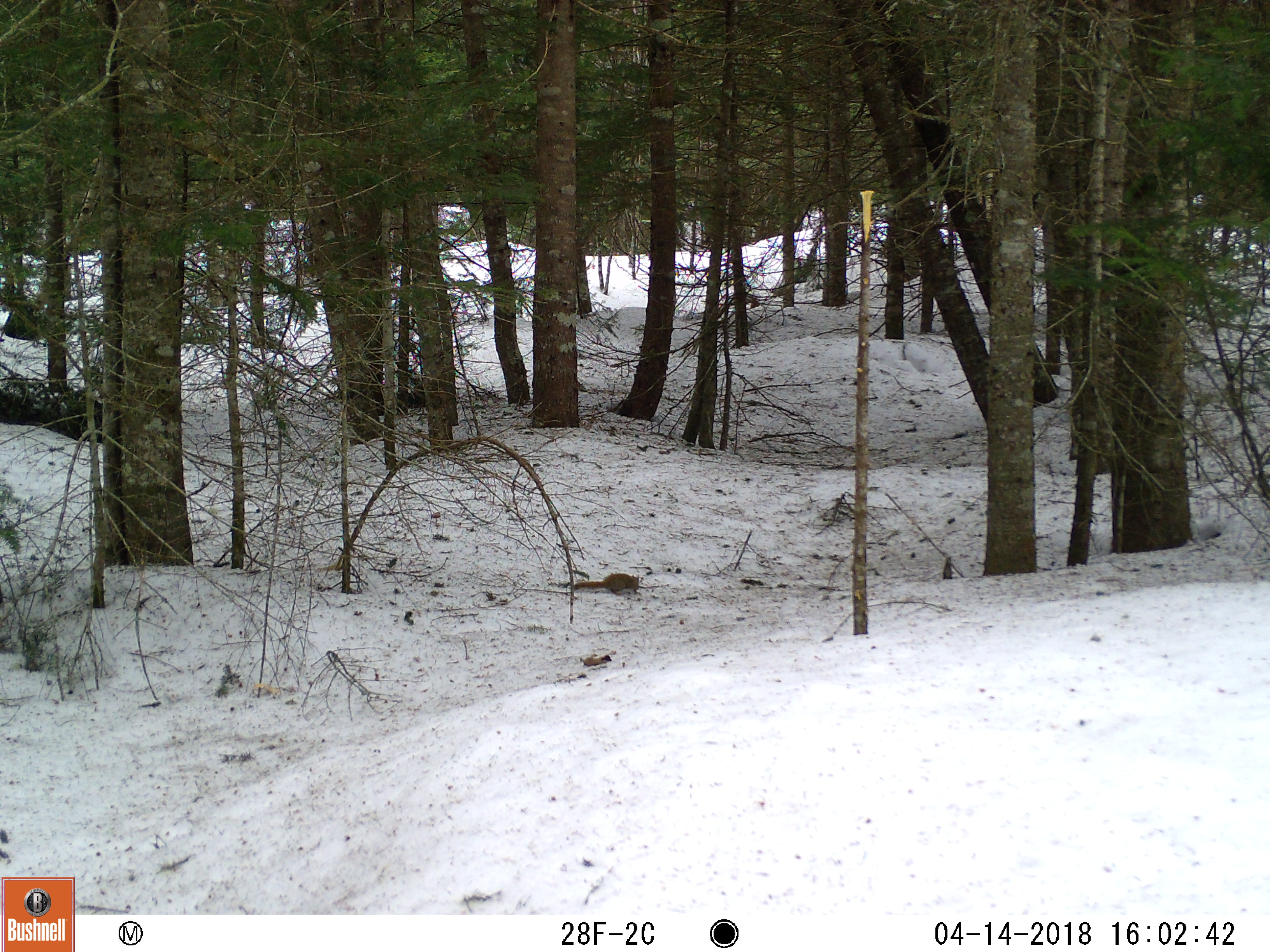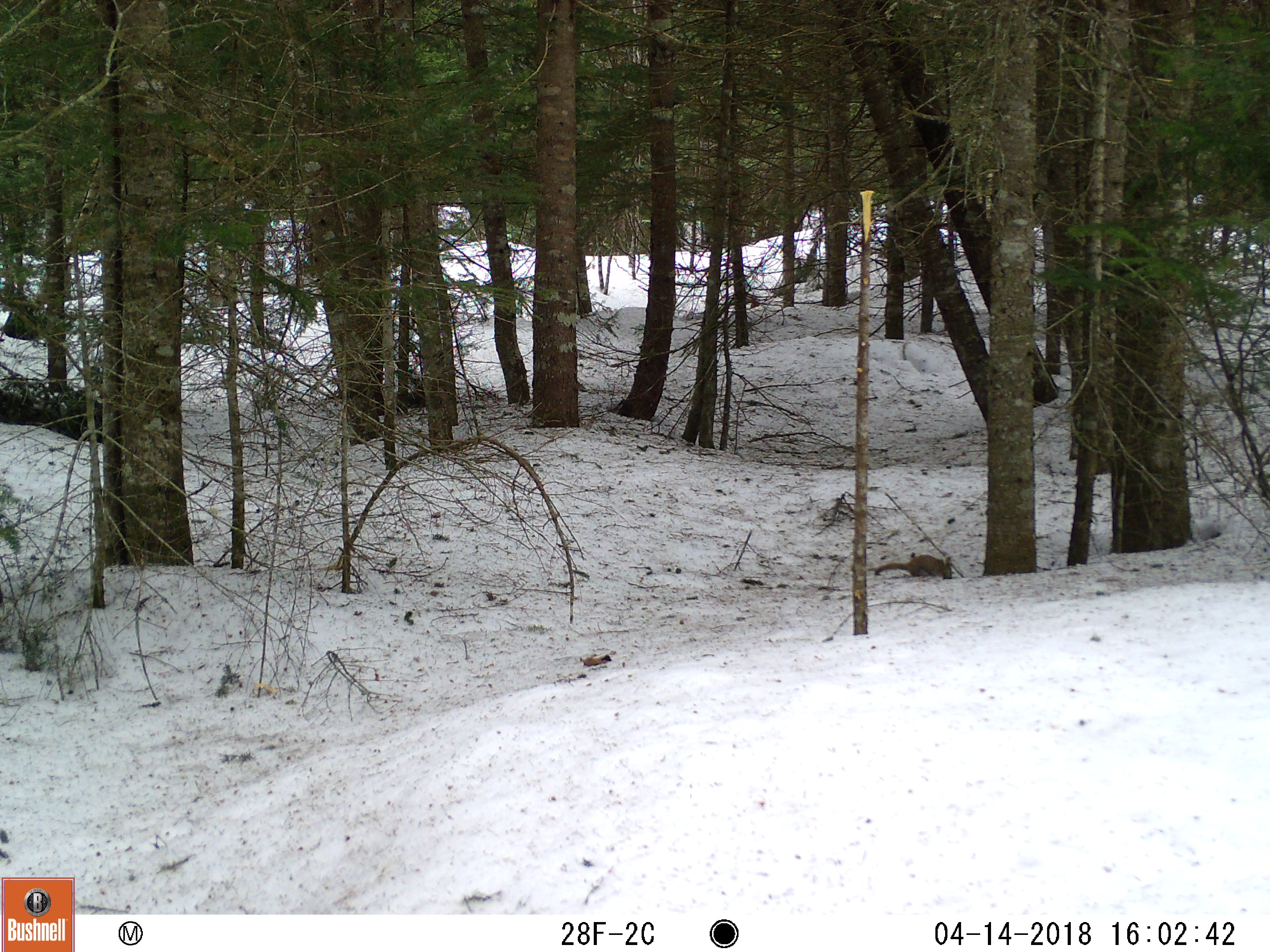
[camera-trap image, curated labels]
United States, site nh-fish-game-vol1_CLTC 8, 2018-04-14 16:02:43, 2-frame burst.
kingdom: Animalia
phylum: Chordata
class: Mammalia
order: Rodentia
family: Sciuridae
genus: Tamiasciurus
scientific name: Tamiasciurus hudsonicus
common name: red squirrel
Red squirrel (Tamiasciurus hudsonicus).